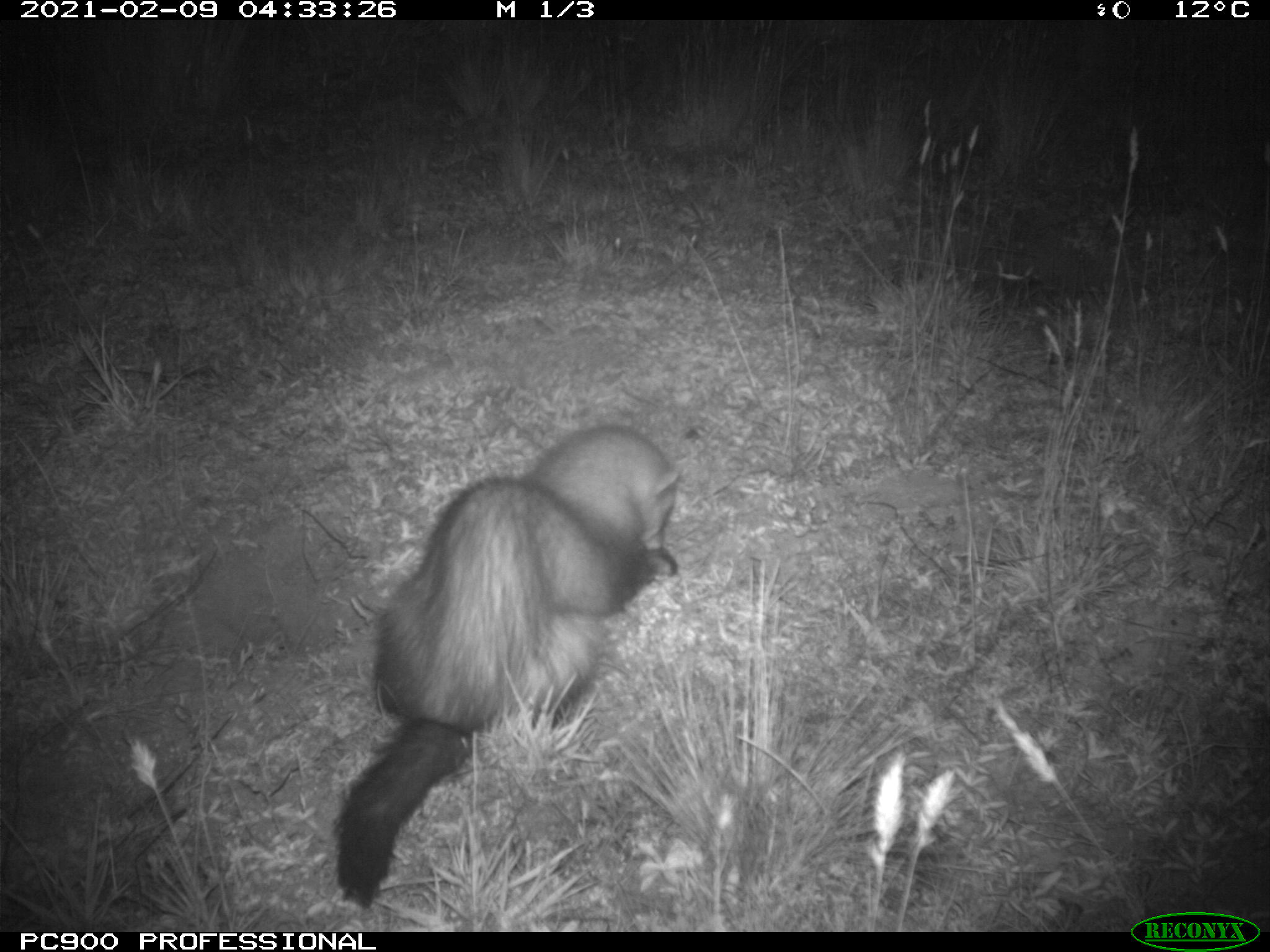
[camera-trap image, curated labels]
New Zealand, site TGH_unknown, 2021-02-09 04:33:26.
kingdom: Animalia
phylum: Chordata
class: Mammalia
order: Carnivora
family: Mustelidae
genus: Mustela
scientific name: Mustela furo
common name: ferret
Ferret (Mustela furo).